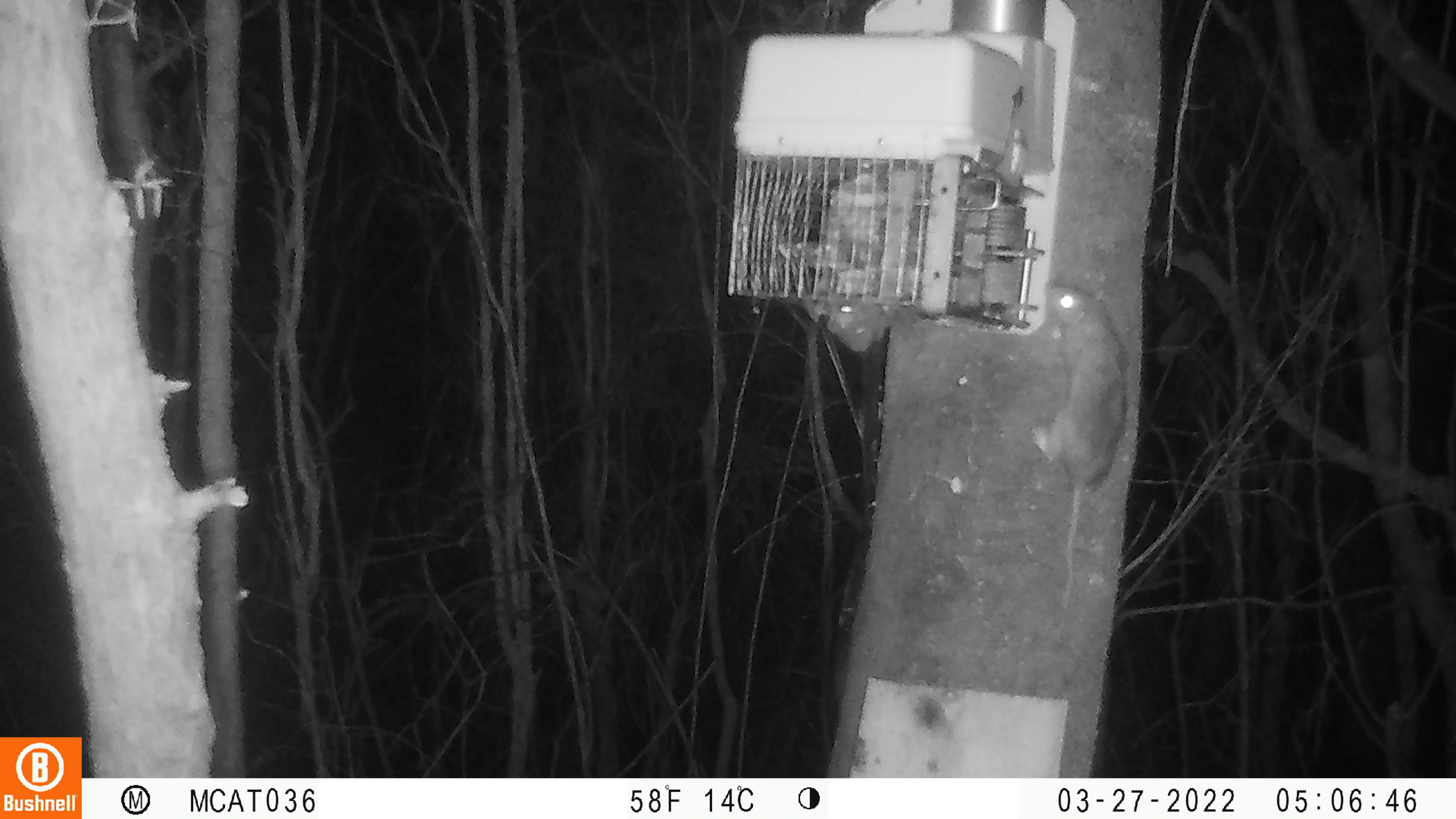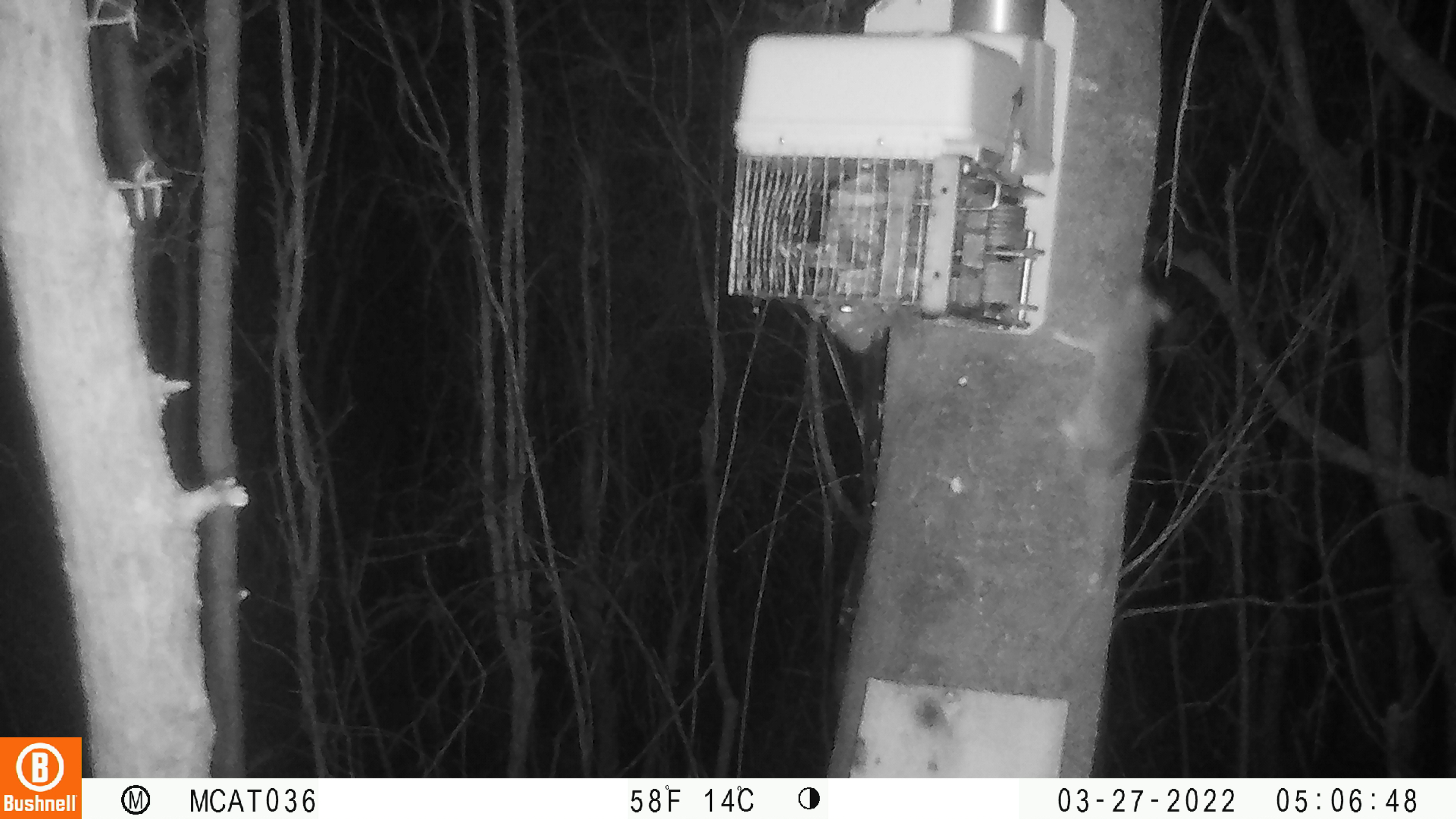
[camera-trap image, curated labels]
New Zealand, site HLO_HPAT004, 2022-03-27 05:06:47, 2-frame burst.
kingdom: Animalia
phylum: Chordata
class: Mammalia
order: Rodentia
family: Muridae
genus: Rattus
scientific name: Rattus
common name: rat